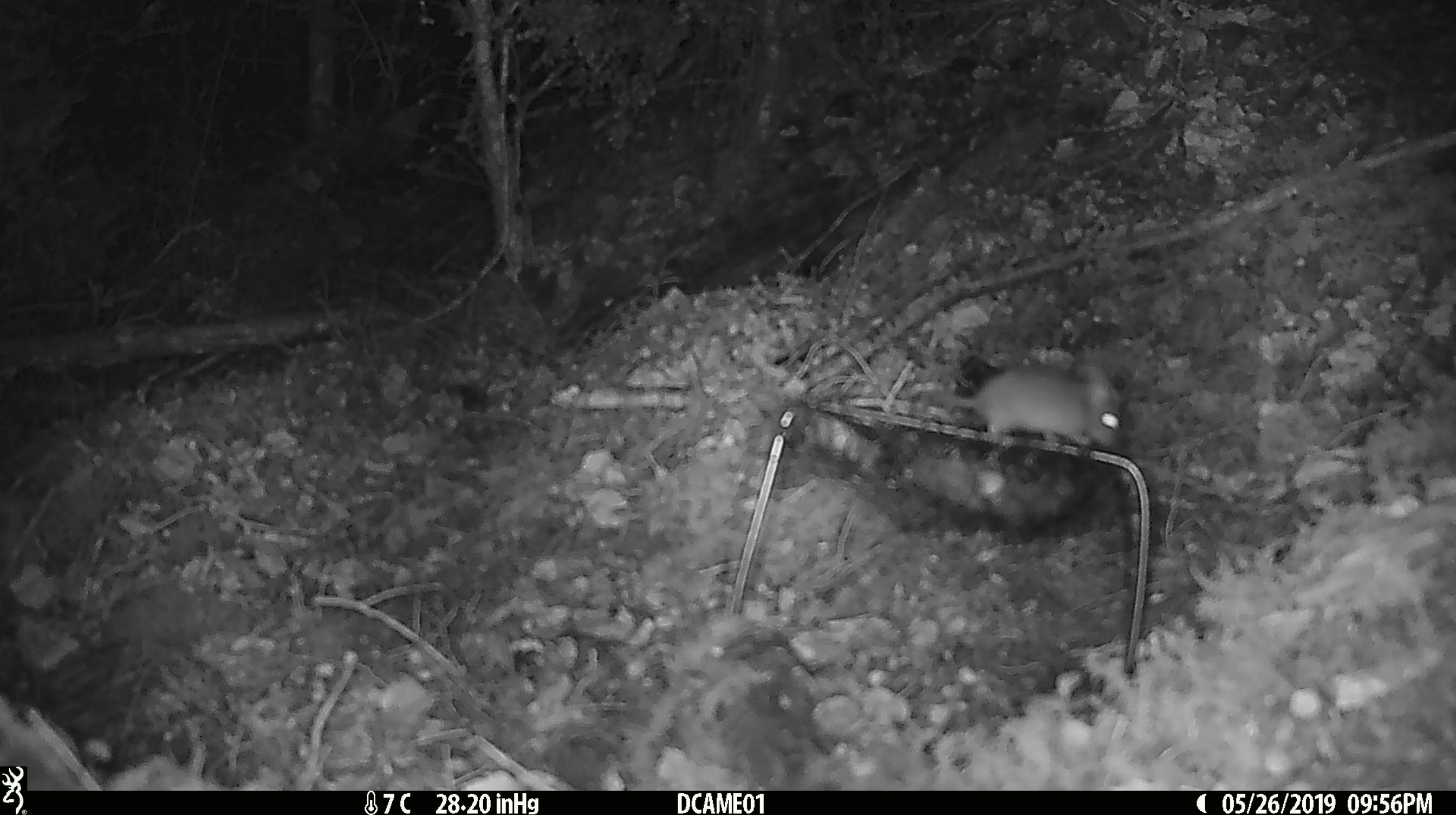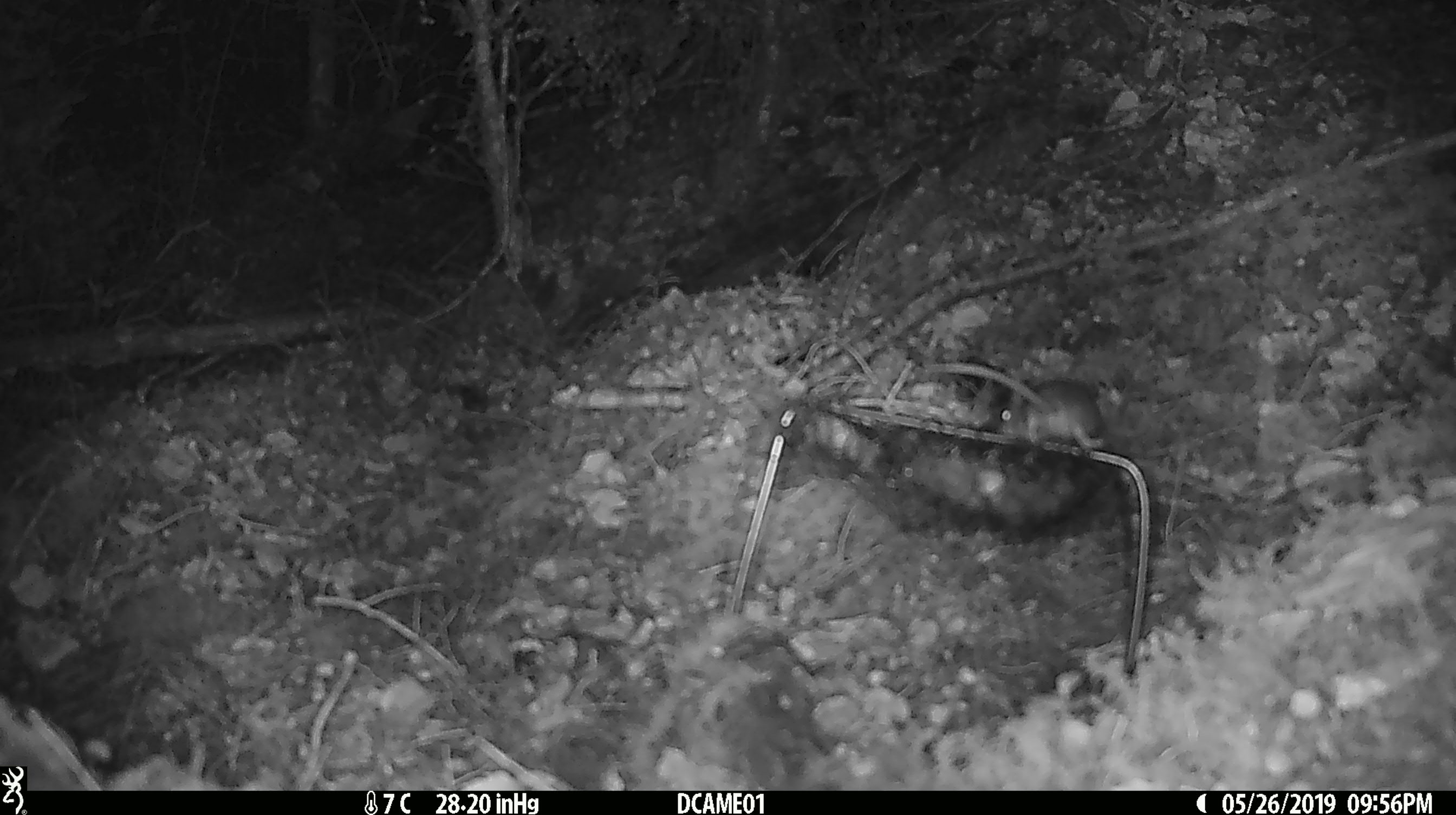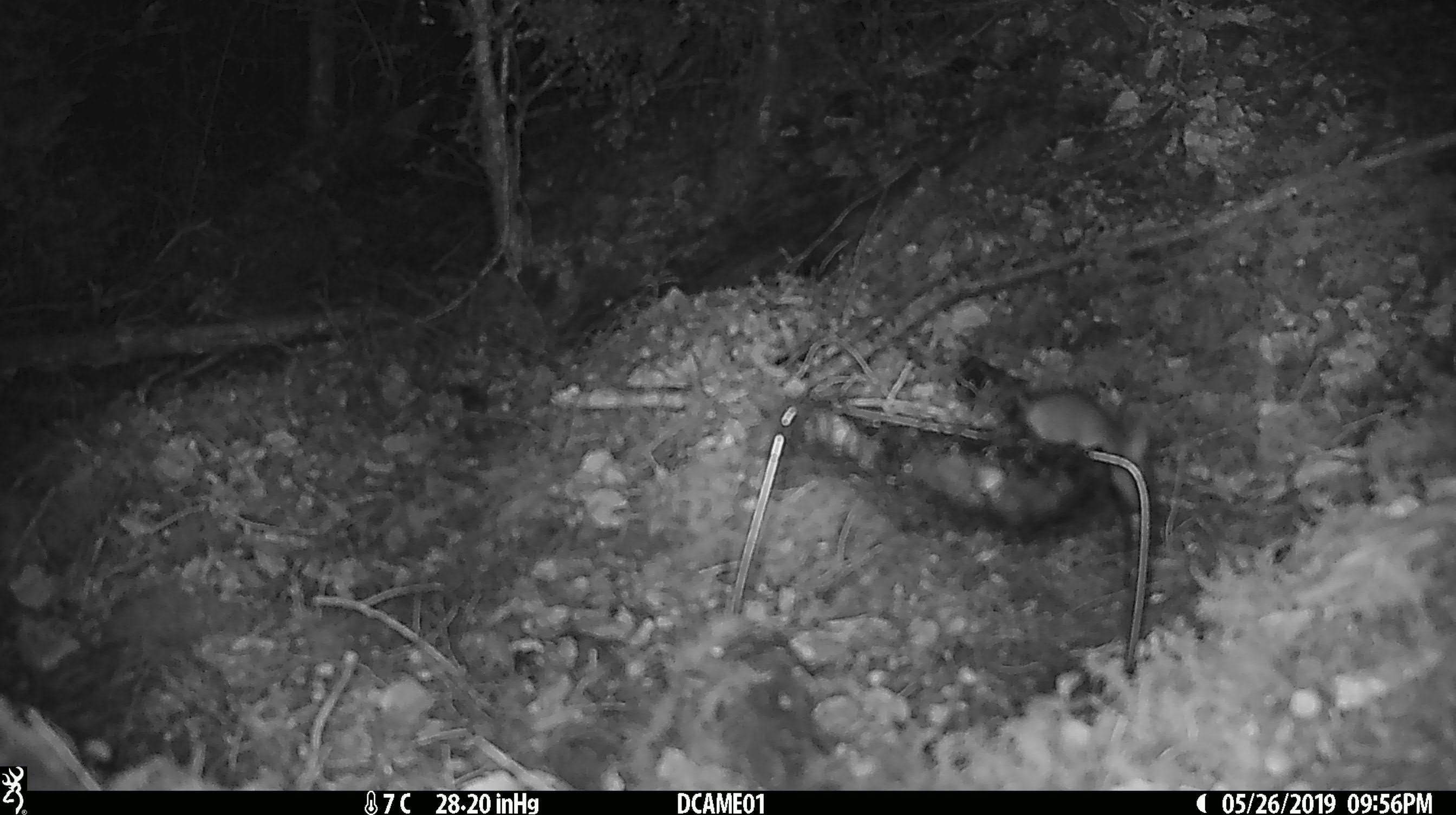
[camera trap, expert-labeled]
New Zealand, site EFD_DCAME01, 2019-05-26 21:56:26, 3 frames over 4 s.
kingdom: Animalia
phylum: Chordata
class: Mammalia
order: Rodentia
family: Muridae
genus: Mus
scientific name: Mus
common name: mouse